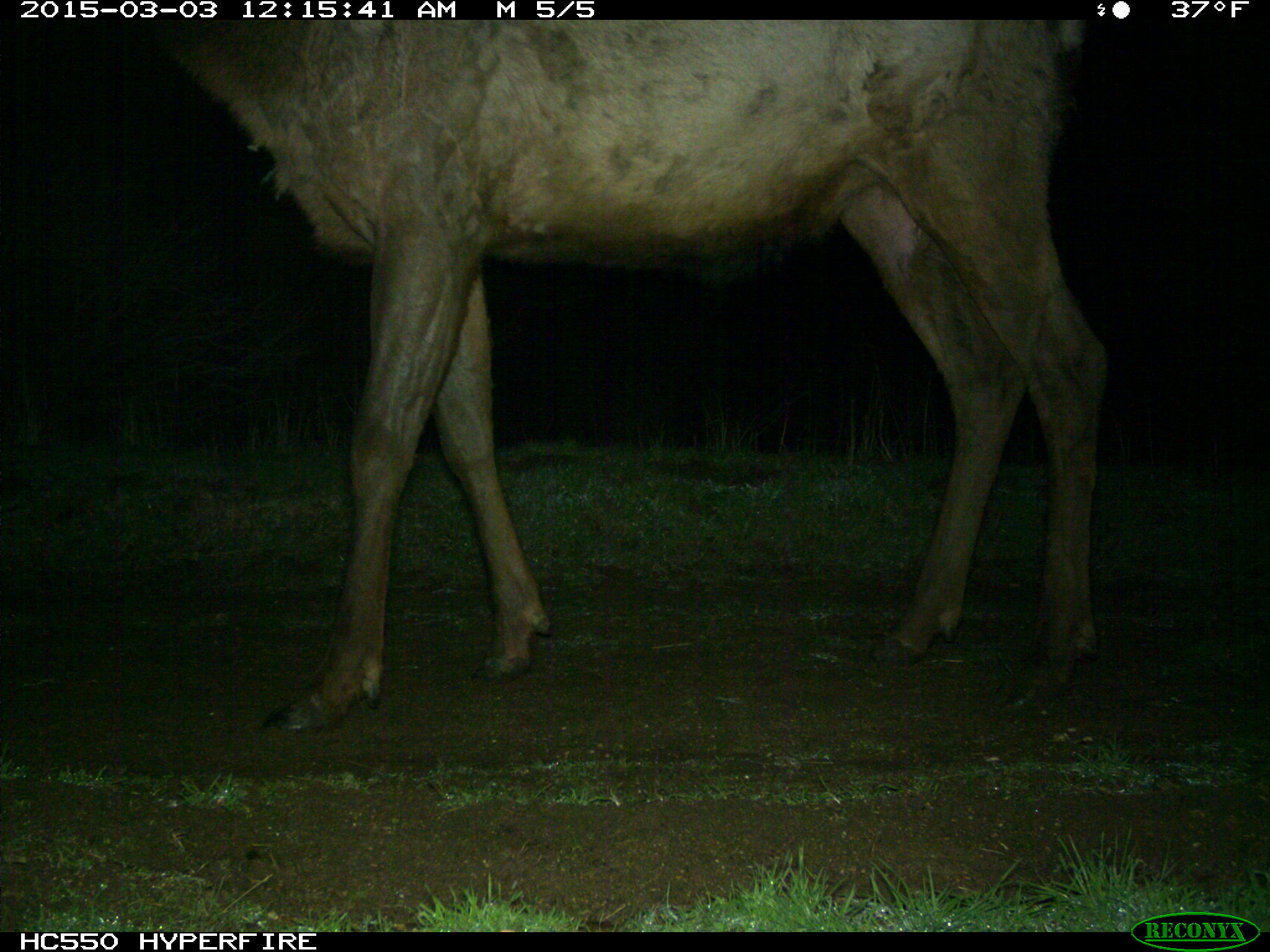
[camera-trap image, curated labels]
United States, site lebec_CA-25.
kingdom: Animalia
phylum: Chordata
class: Mammalia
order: Artiodactyla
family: Cervidae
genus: Cervus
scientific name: Cervus canadensis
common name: elk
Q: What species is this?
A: Cervus canadensis (elk).